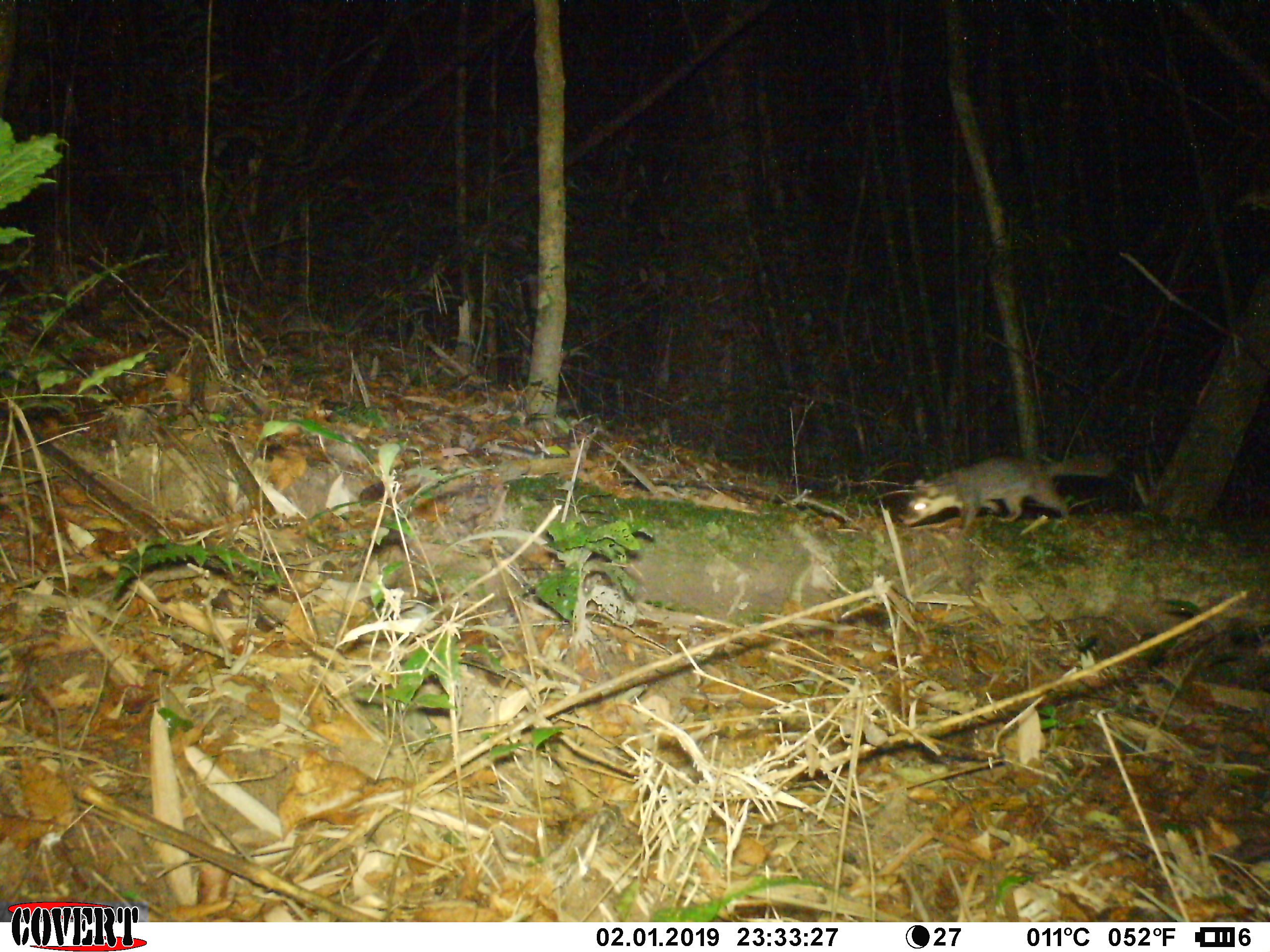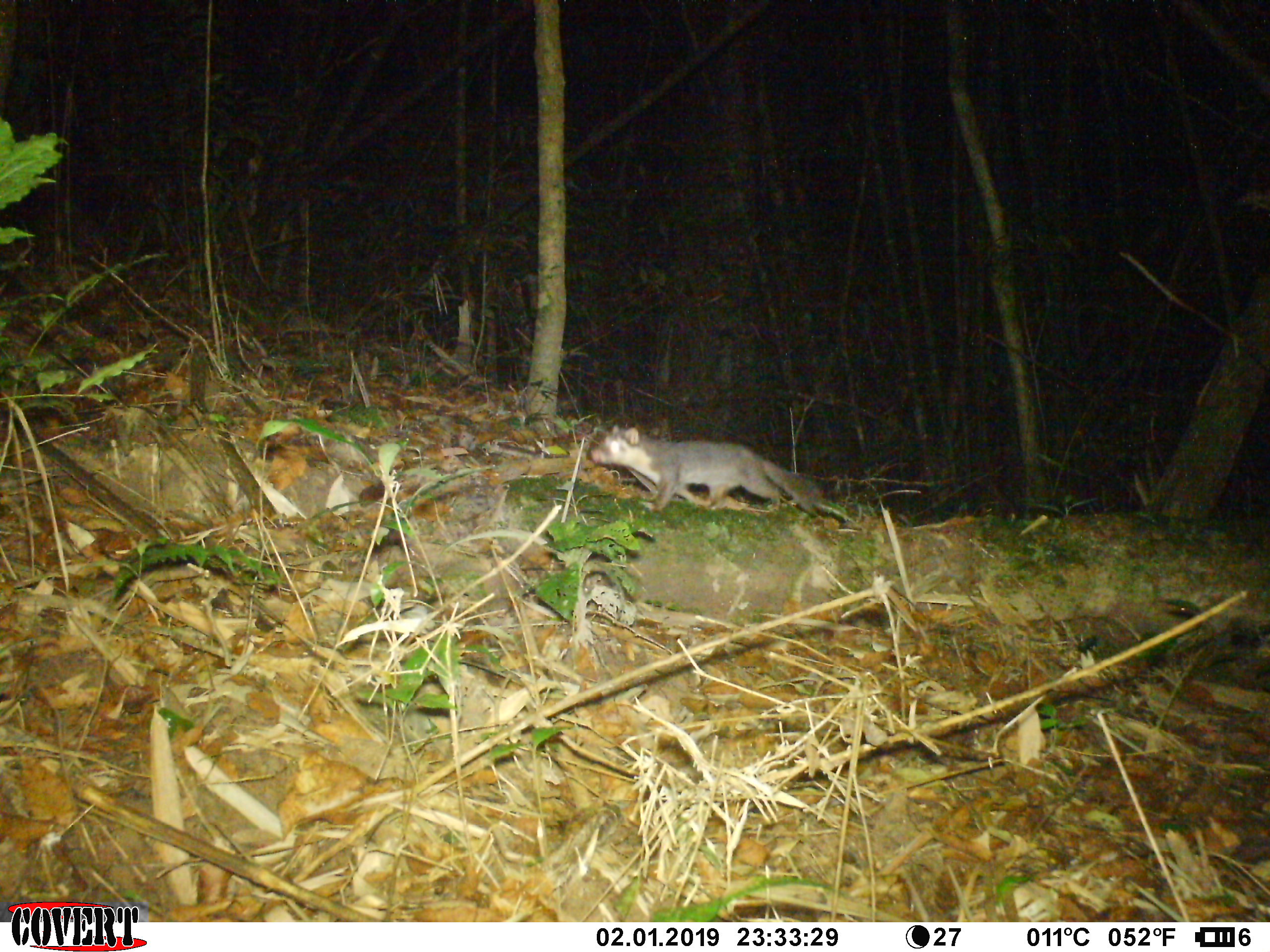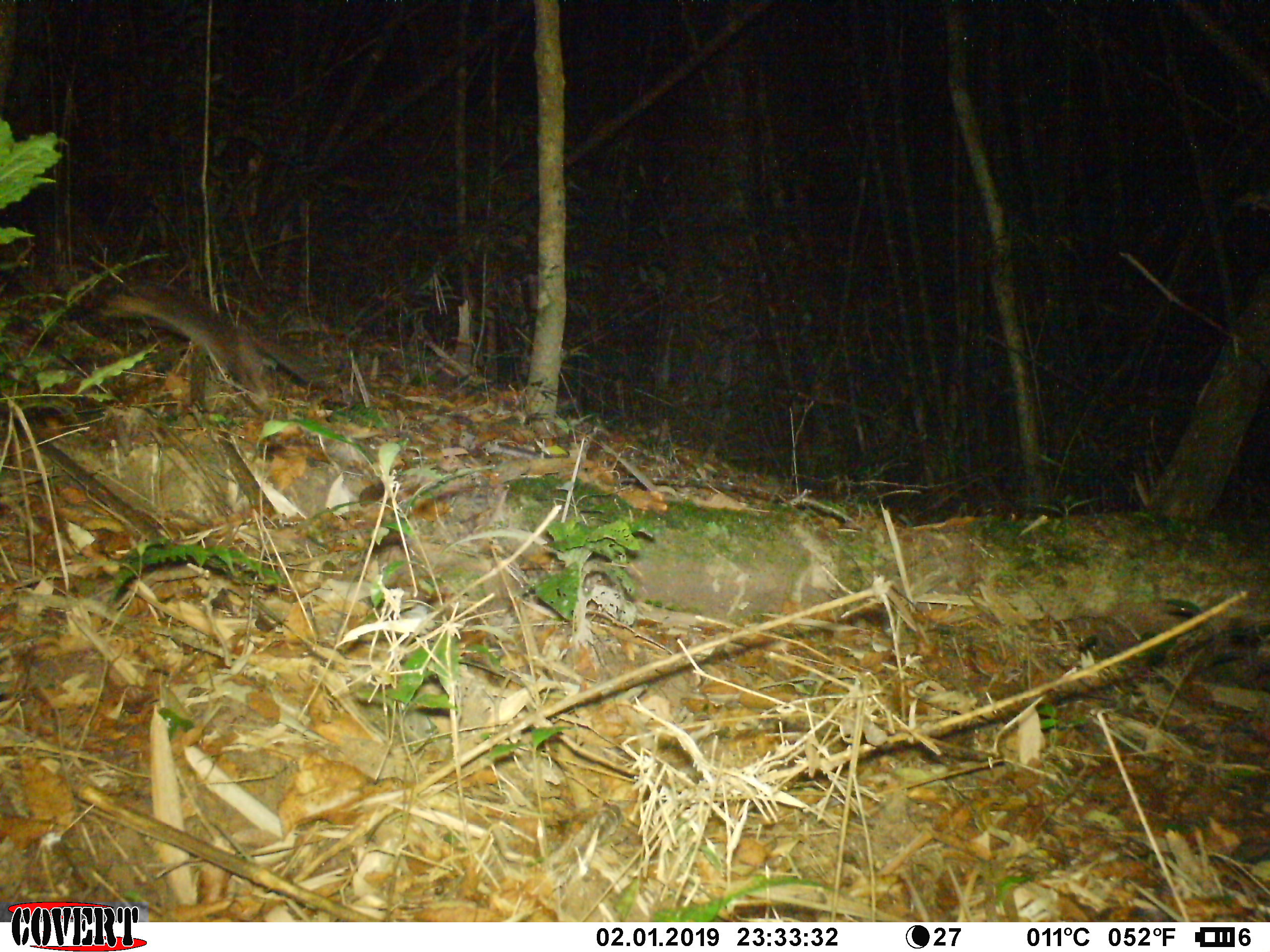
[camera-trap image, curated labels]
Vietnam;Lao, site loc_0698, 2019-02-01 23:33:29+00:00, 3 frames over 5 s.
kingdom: Animalia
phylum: Chordata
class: Mammalia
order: Carnivora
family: Mustelidae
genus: Melogale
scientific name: Melogale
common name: ferret badger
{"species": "ferret badger (Melogale)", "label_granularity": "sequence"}